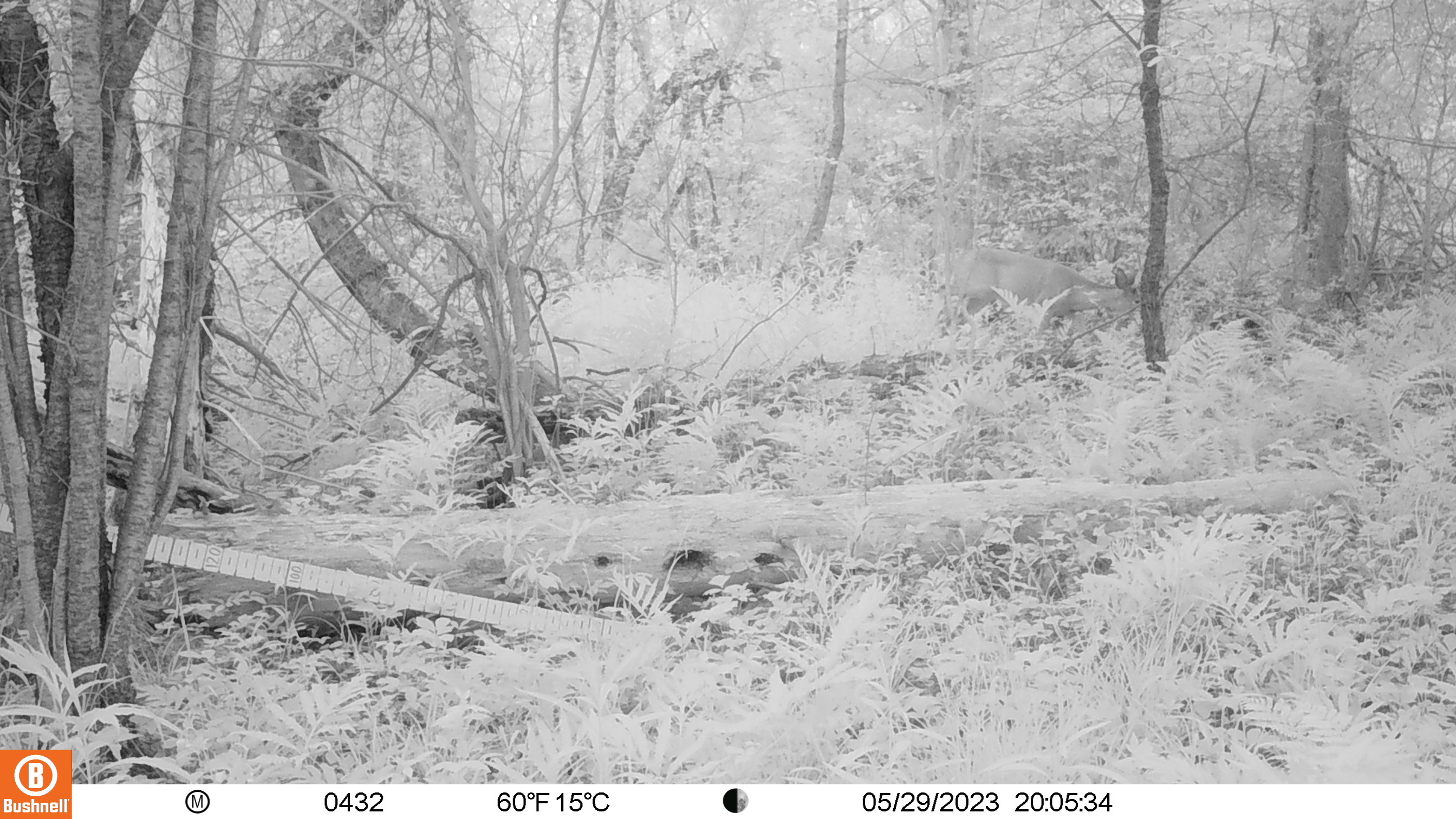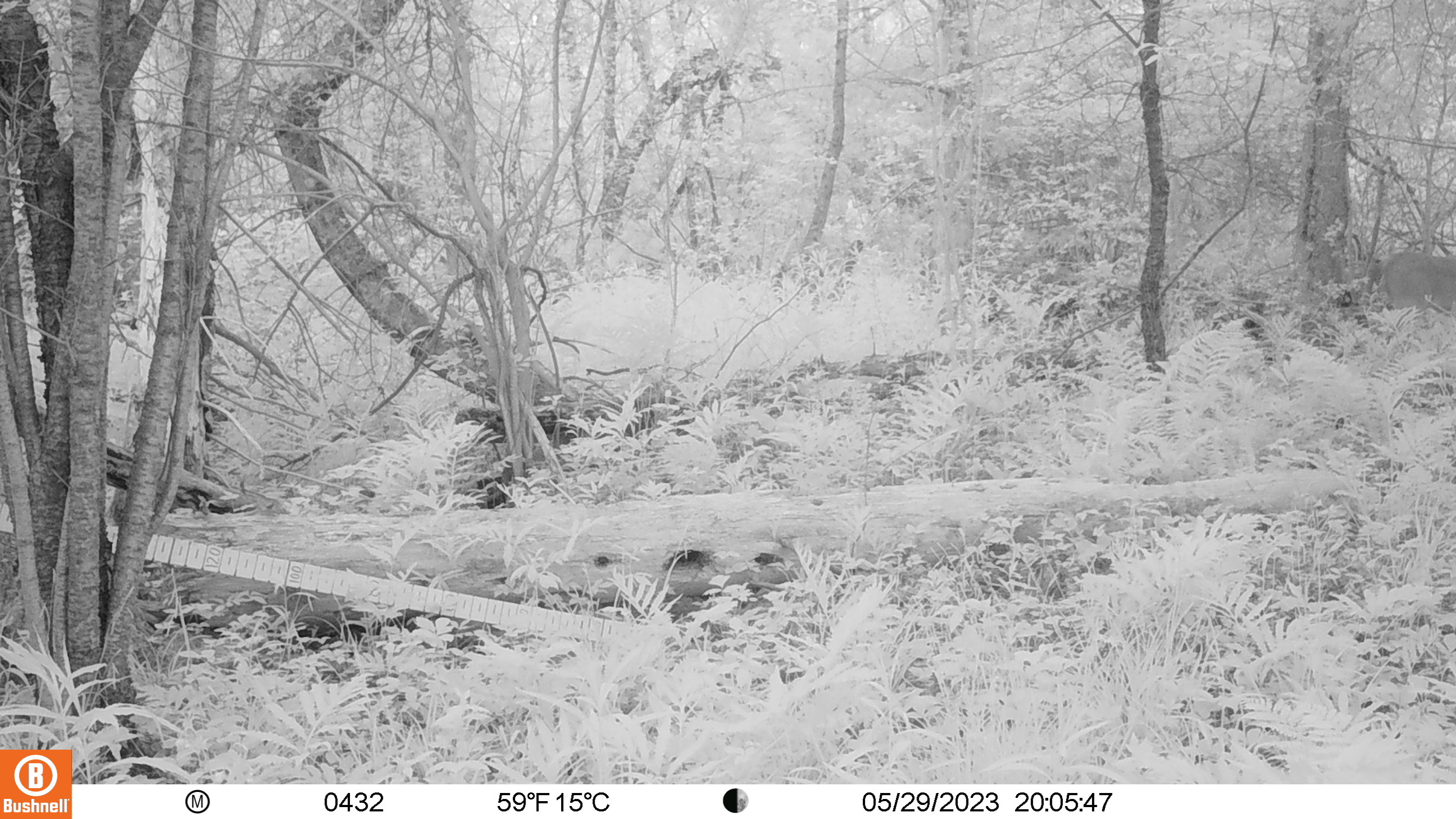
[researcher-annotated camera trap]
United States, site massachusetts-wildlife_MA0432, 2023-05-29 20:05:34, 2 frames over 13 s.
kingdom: Animalia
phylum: Chordata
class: Mammalia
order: Artiodactyla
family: Cervidae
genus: Odocoileus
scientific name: Odocoileus virginianus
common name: white-tailed deer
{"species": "white-tailed deer (Odocoileus virginianus)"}